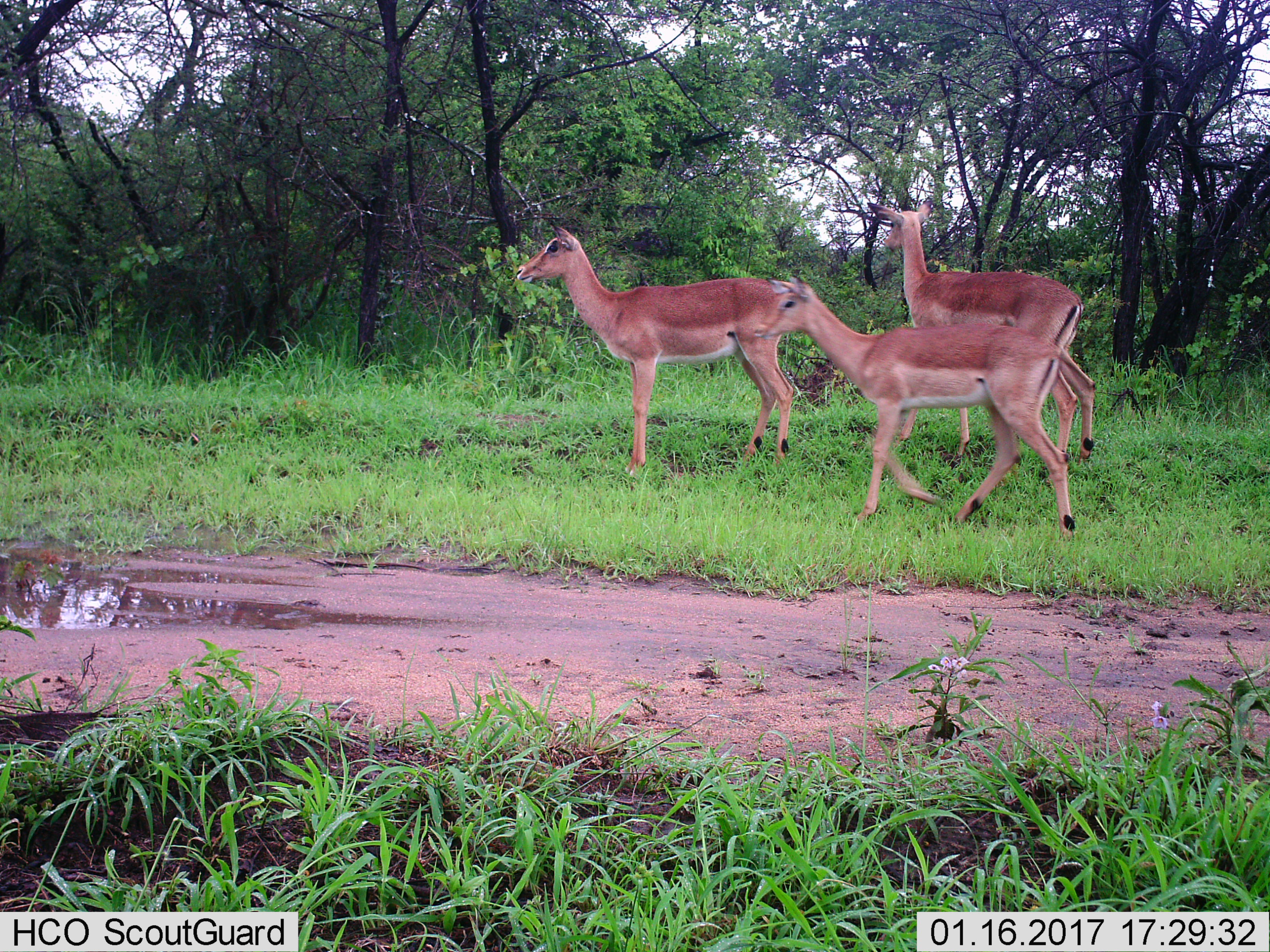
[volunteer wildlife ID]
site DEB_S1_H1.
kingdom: Animalia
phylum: Chordata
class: Mammalia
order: Artiodactyla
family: Bovidae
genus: Aepyceros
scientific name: Aepyceros melampus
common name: impala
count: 3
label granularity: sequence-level